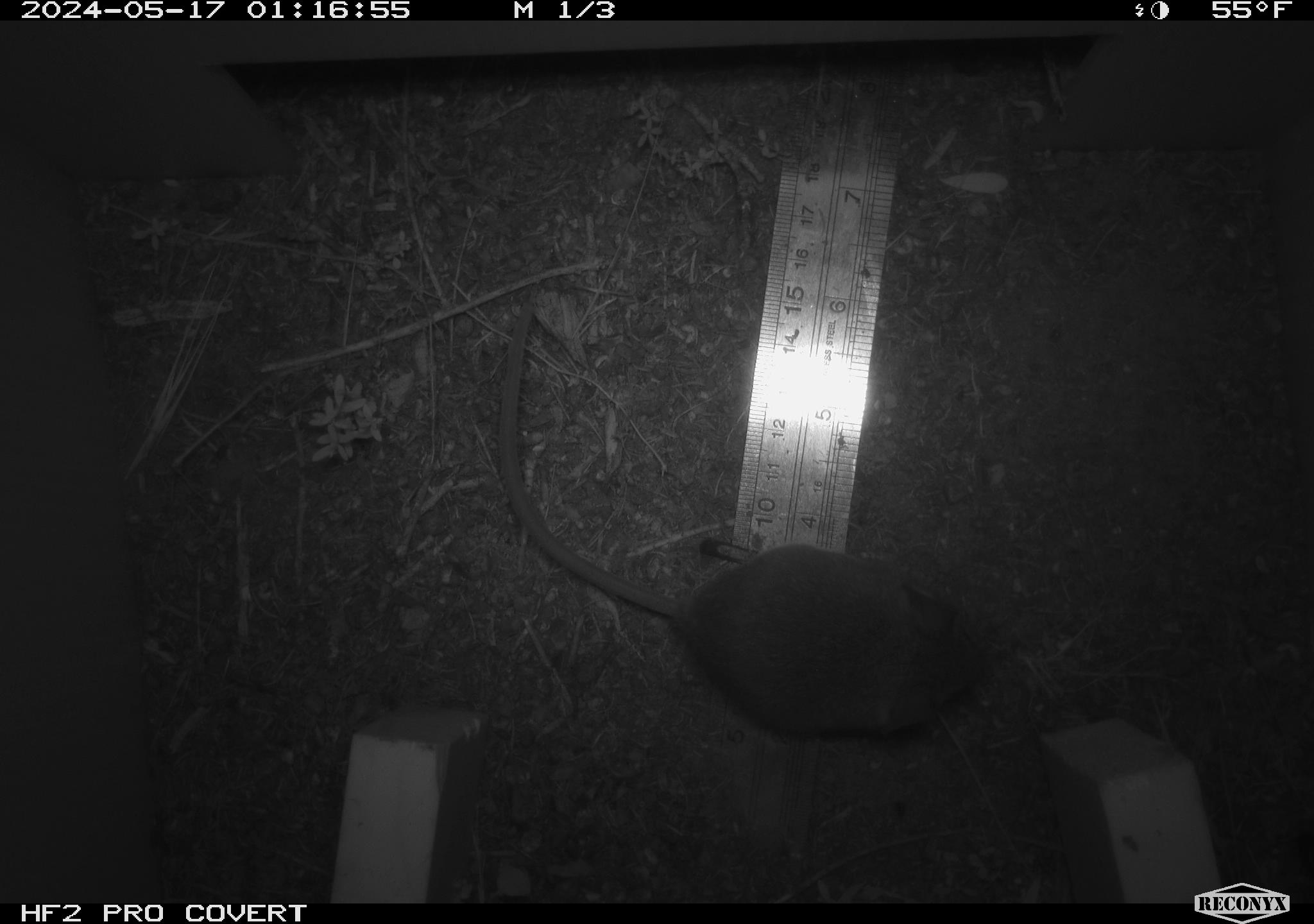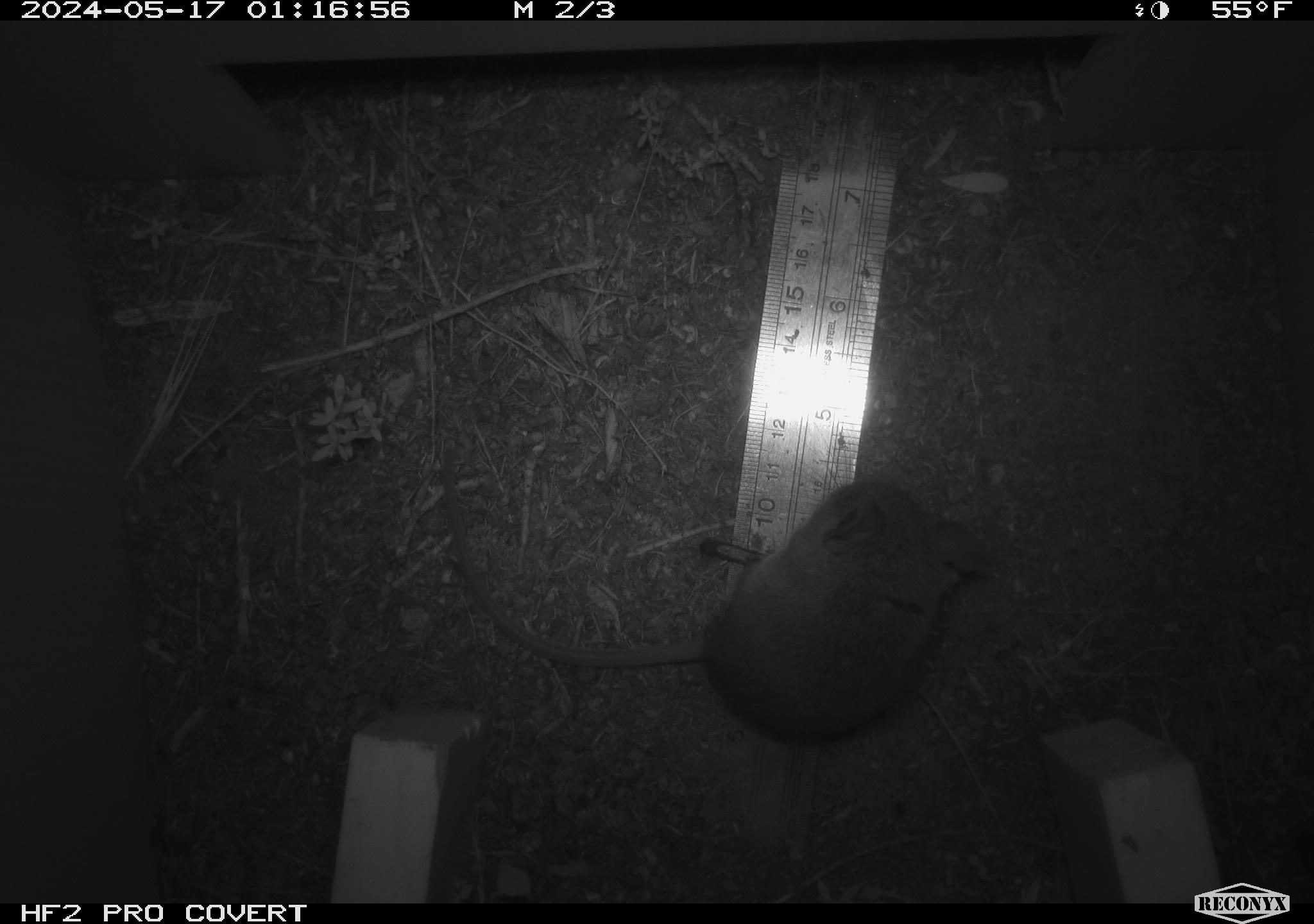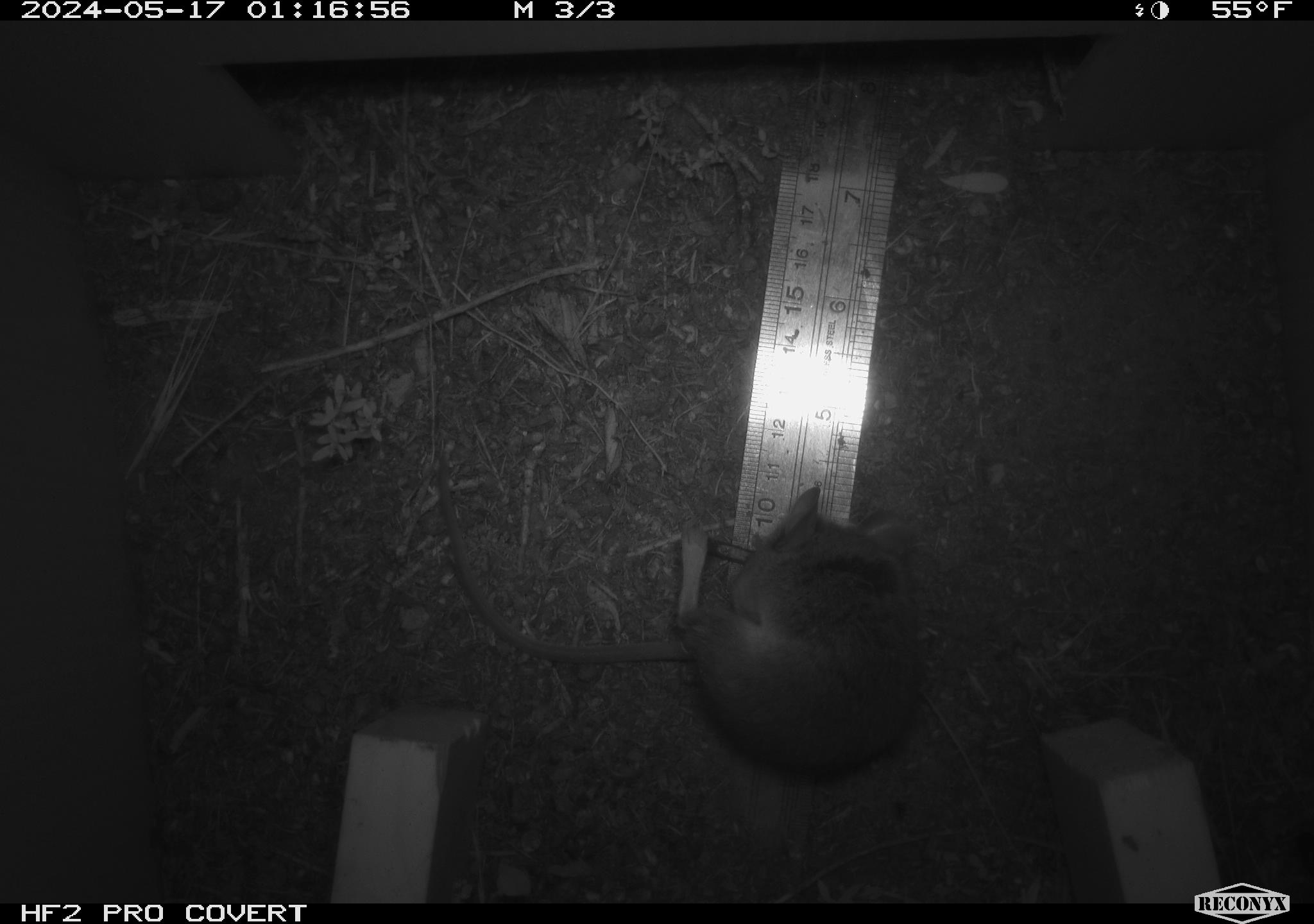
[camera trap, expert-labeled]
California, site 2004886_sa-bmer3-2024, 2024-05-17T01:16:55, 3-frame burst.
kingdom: Animalia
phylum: Chordata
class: Mammalia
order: Rodentia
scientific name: Rodentia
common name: mouse species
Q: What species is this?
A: Mouse species (Rodentia).